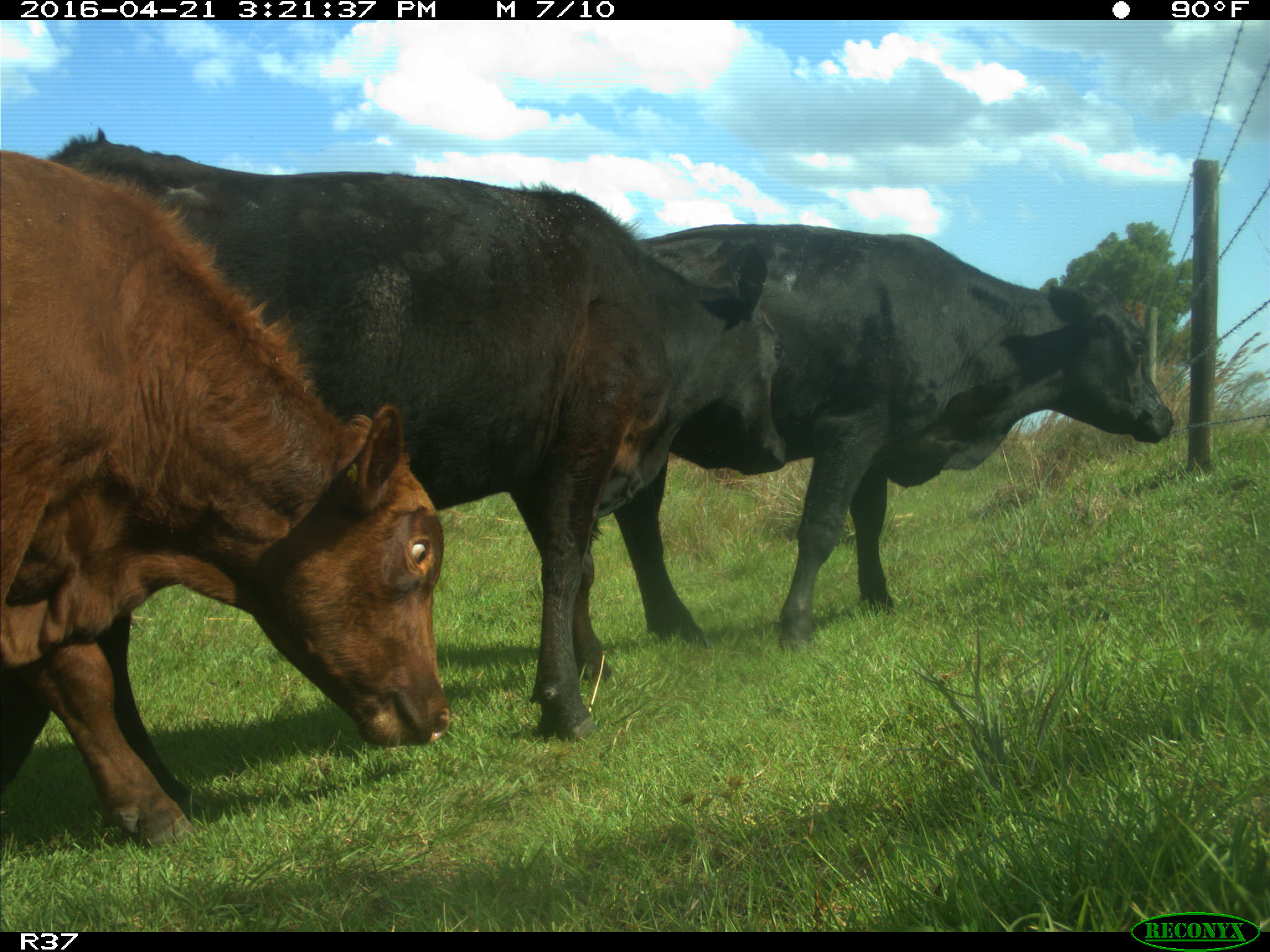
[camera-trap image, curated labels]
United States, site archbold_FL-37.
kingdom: Animalia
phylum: Chordata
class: Mammalia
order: Artiodactyla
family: Bovidae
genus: Bos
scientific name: Bos taurus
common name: domestic cow